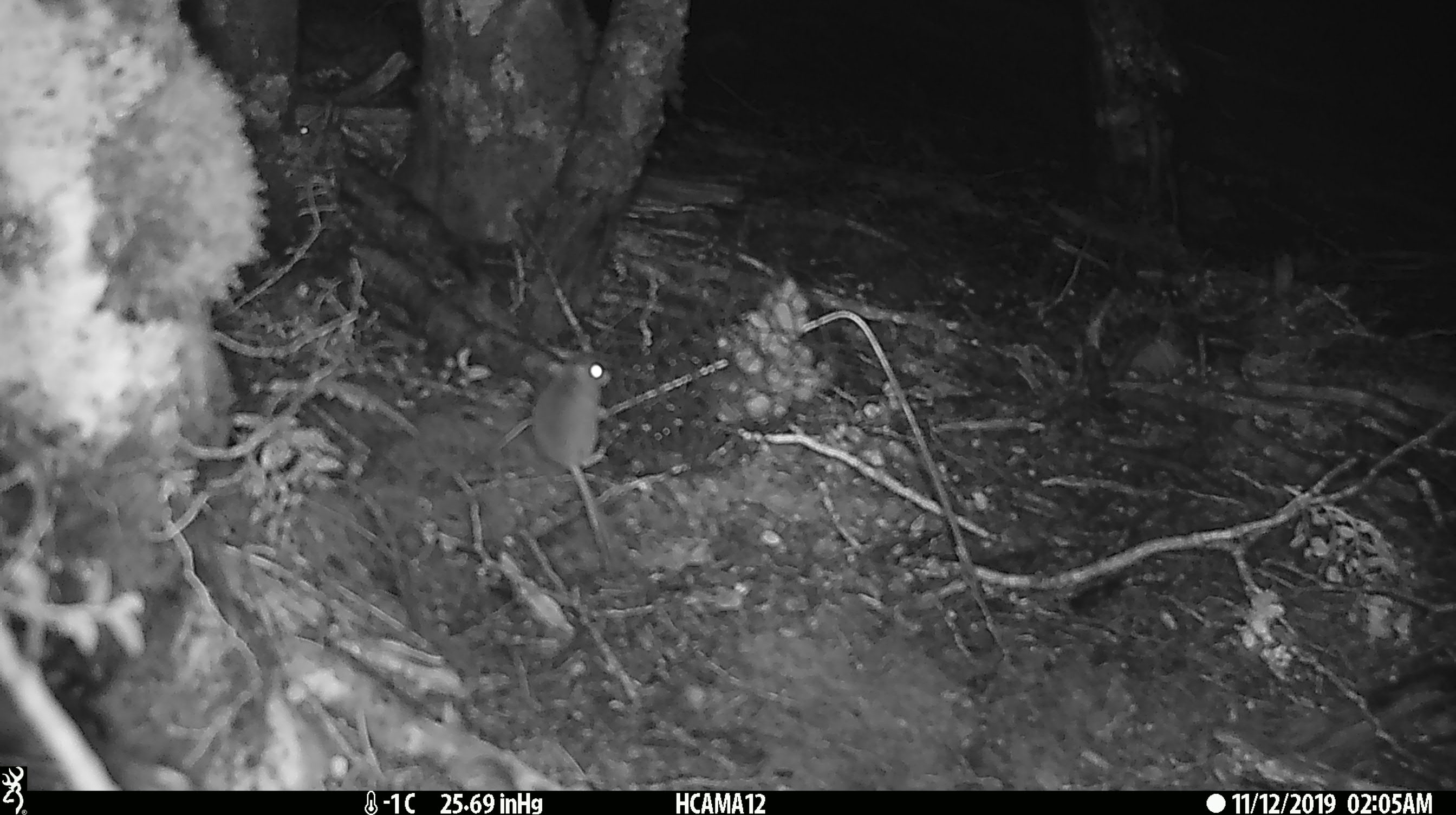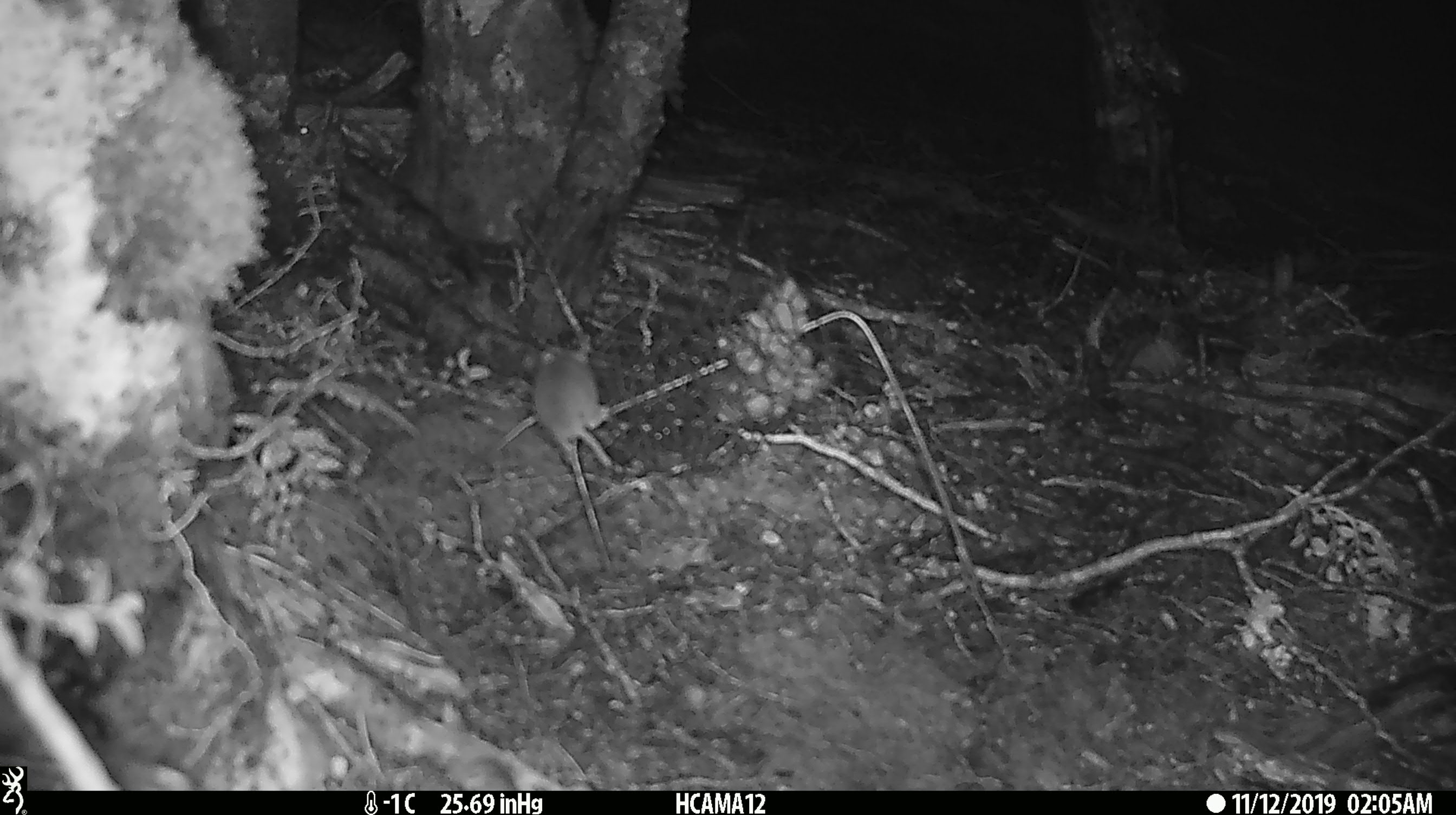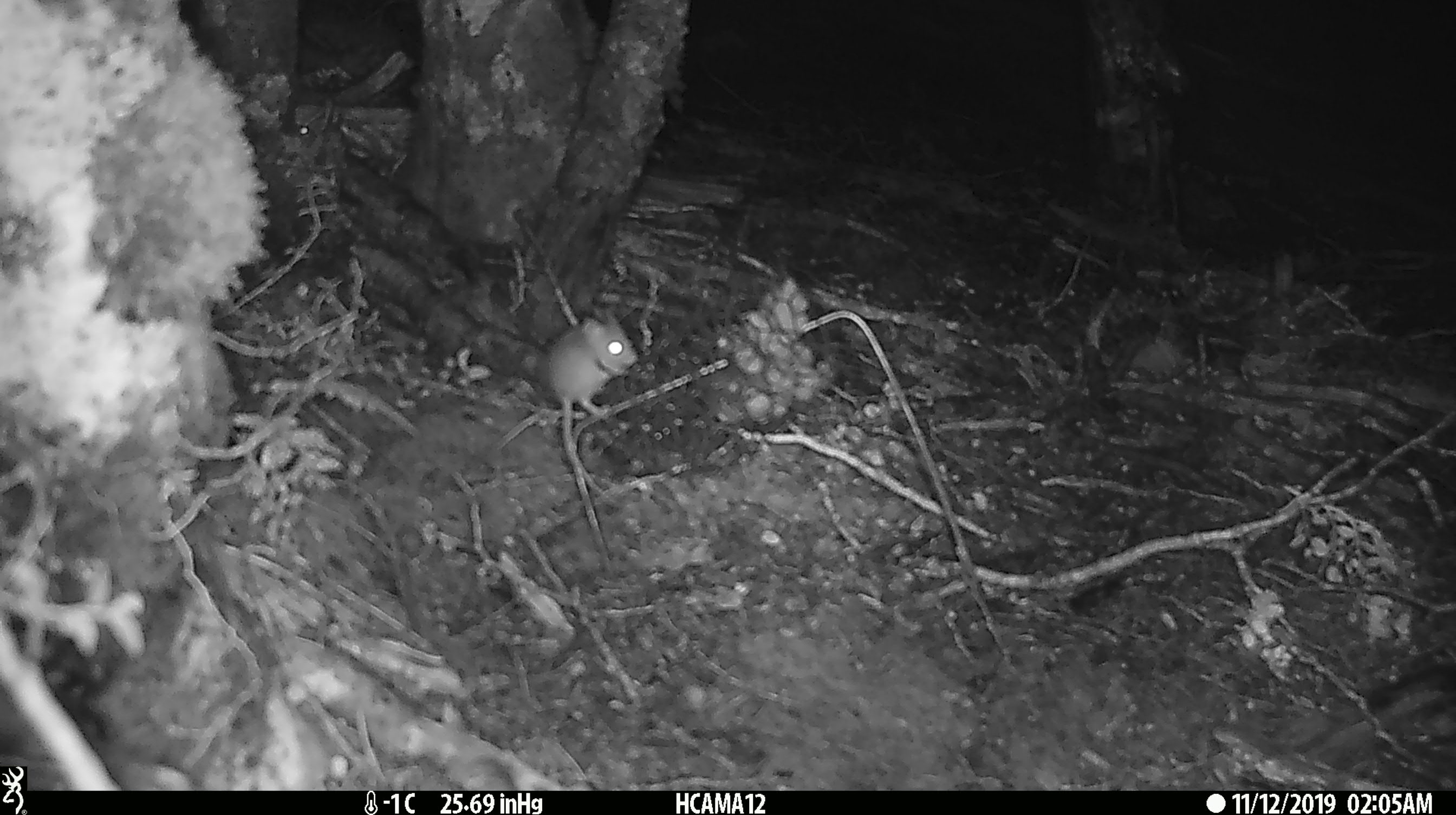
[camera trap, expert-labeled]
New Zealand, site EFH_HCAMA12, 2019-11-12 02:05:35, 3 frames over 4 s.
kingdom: Animalia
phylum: Chordata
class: Mammalia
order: Rodentia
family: Muridae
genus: Mus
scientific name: Mus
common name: mouse